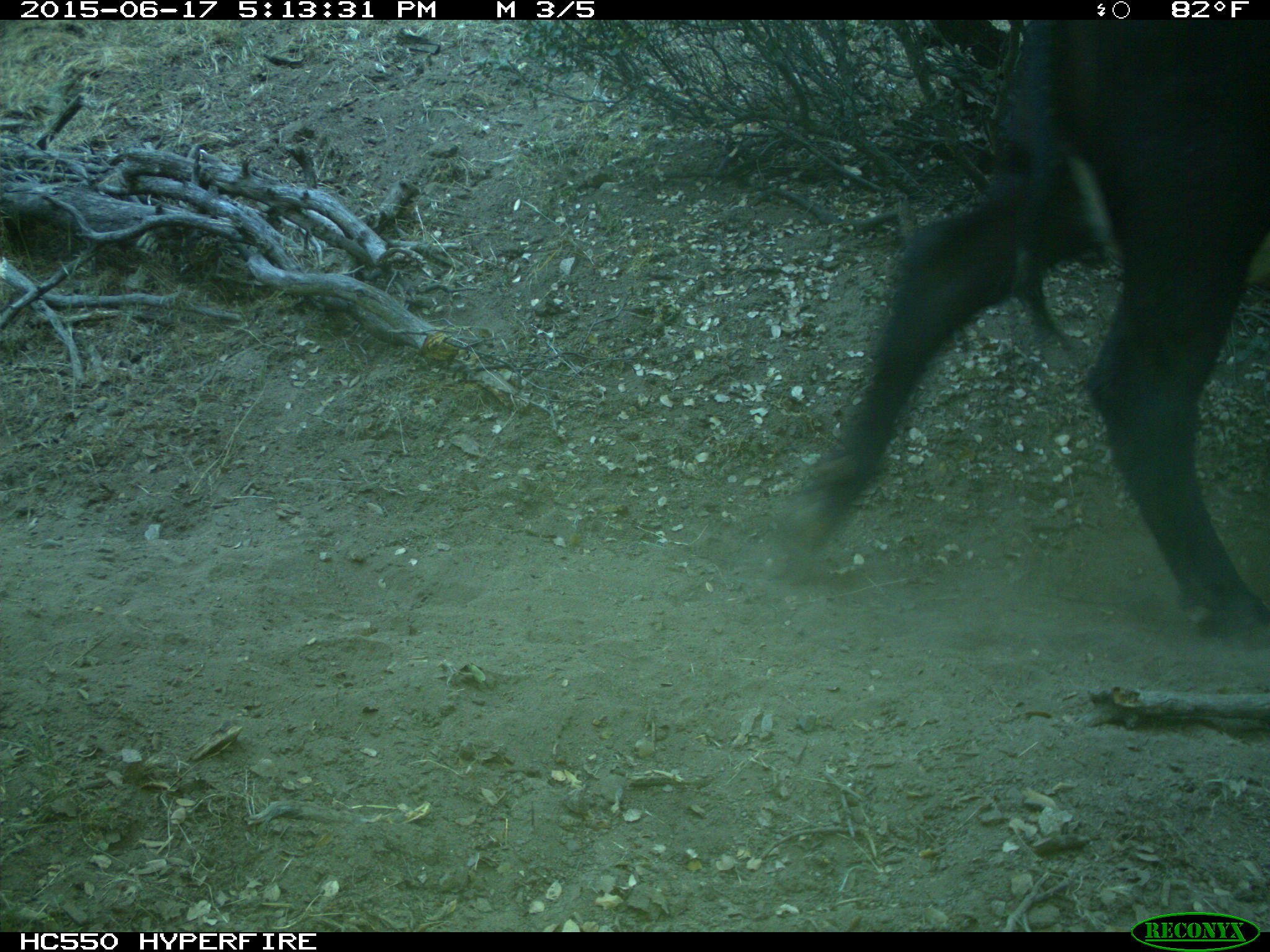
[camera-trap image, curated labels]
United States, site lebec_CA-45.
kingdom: Animalia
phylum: Chordata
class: Mammalia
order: Artiodactyla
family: Bovidae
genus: Bos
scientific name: Bos taurus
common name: domestic cow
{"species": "Bos taurus (domestic cow)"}